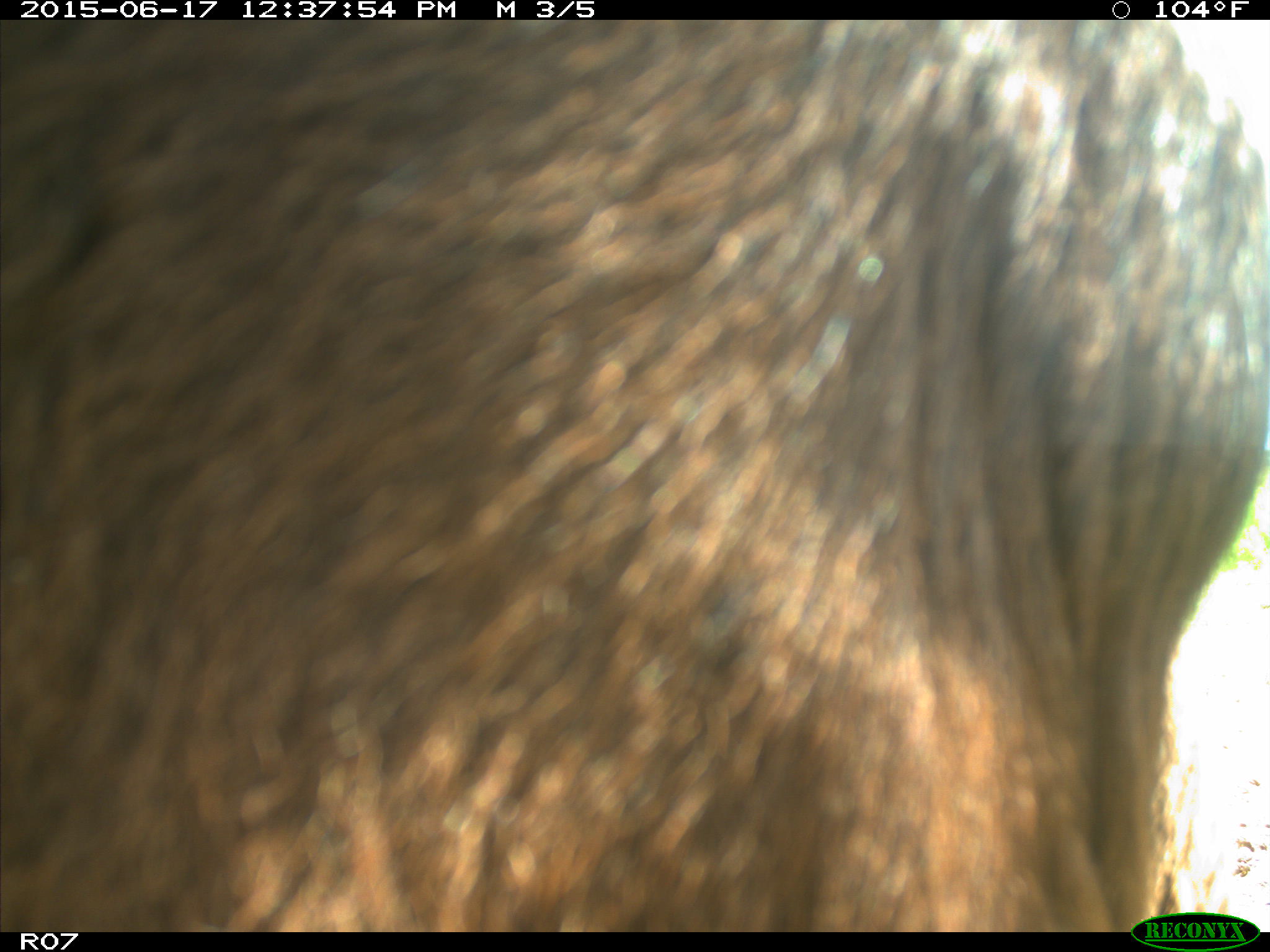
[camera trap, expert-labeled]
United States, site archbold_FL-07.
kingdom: Animalia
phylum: Chordata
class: Mammalia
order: Artiodactyla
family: Bovidae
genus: Bos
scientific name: Bos taurus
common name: domestic cow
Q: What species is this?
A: Bos taurus (domestic cow).